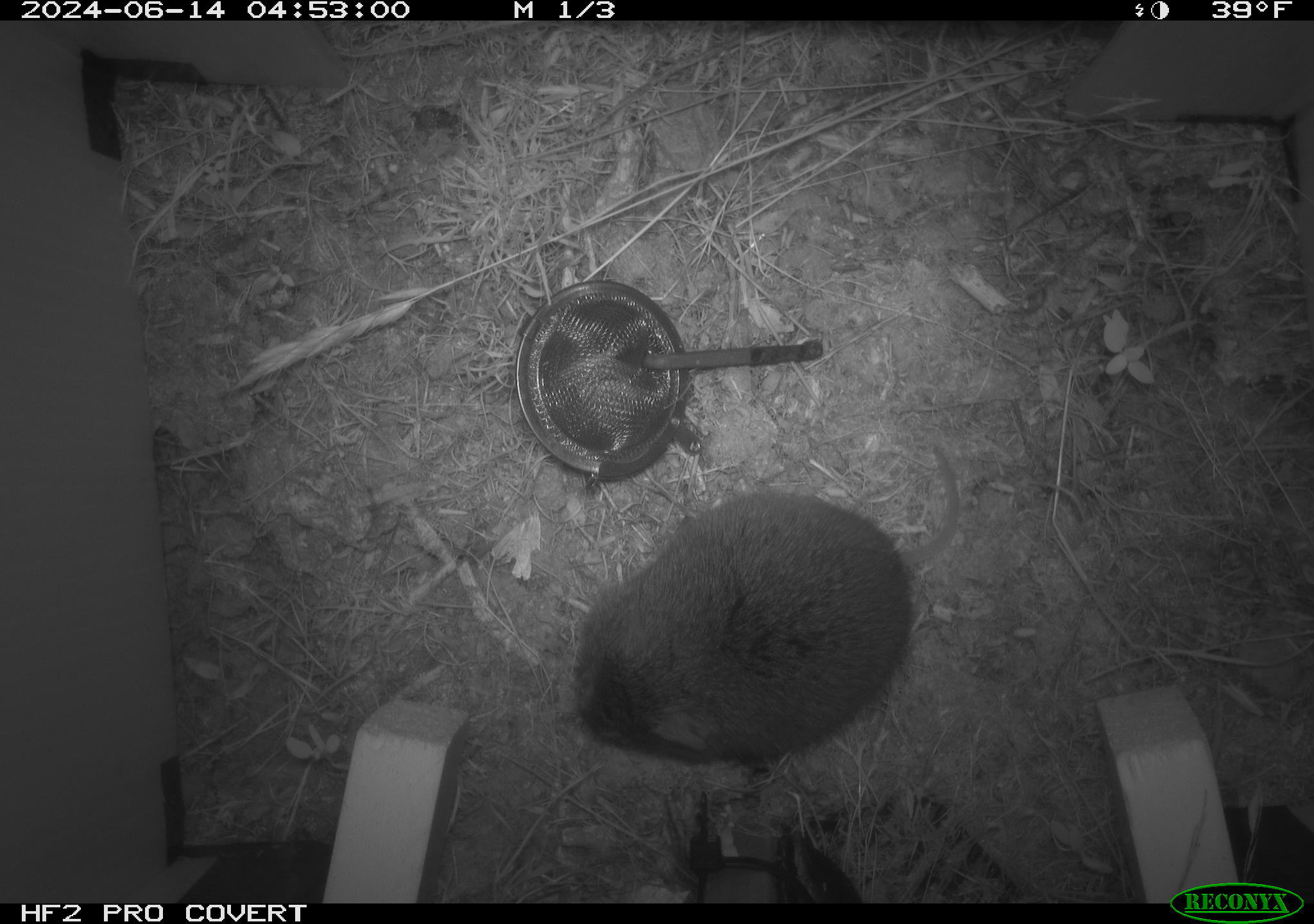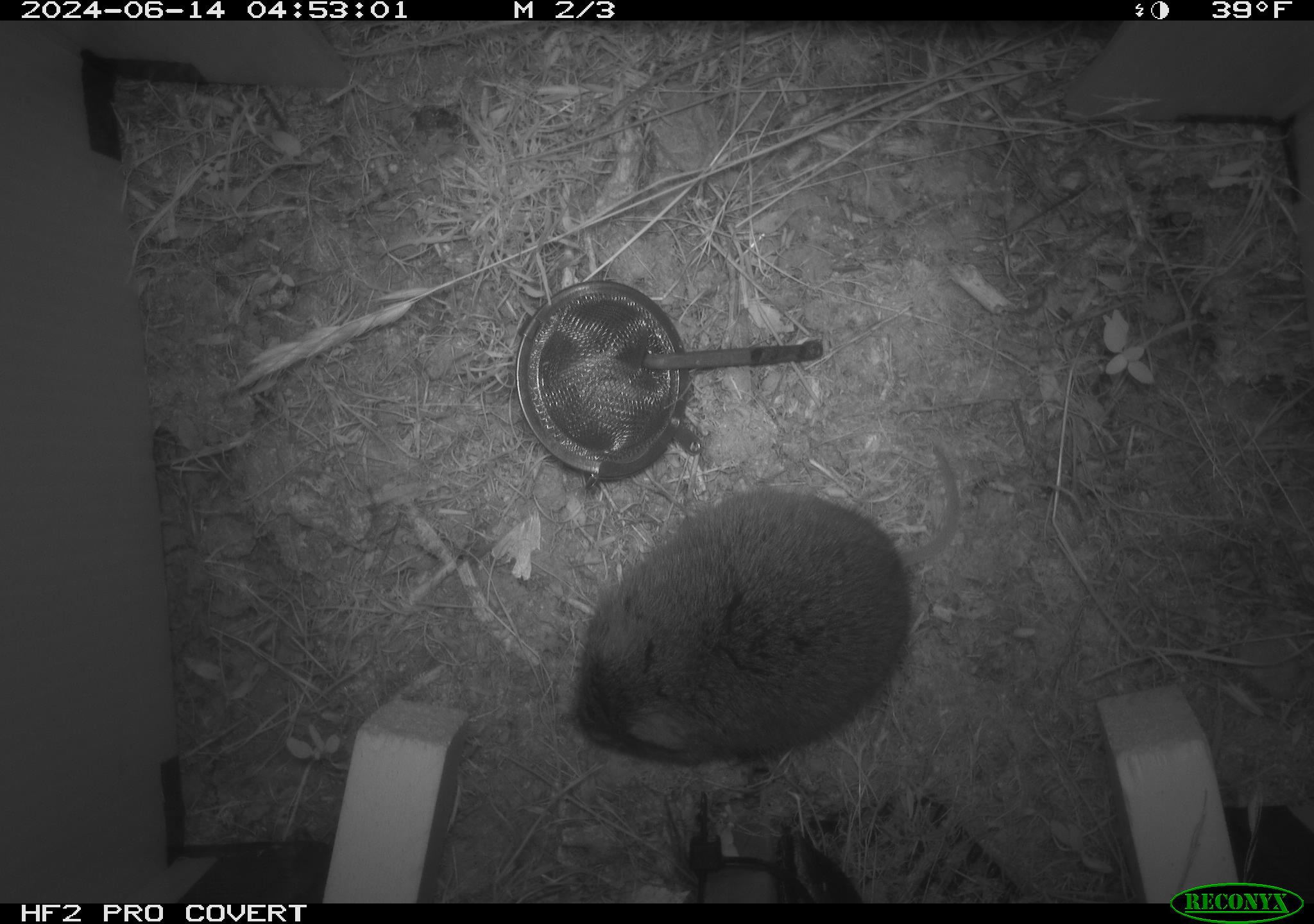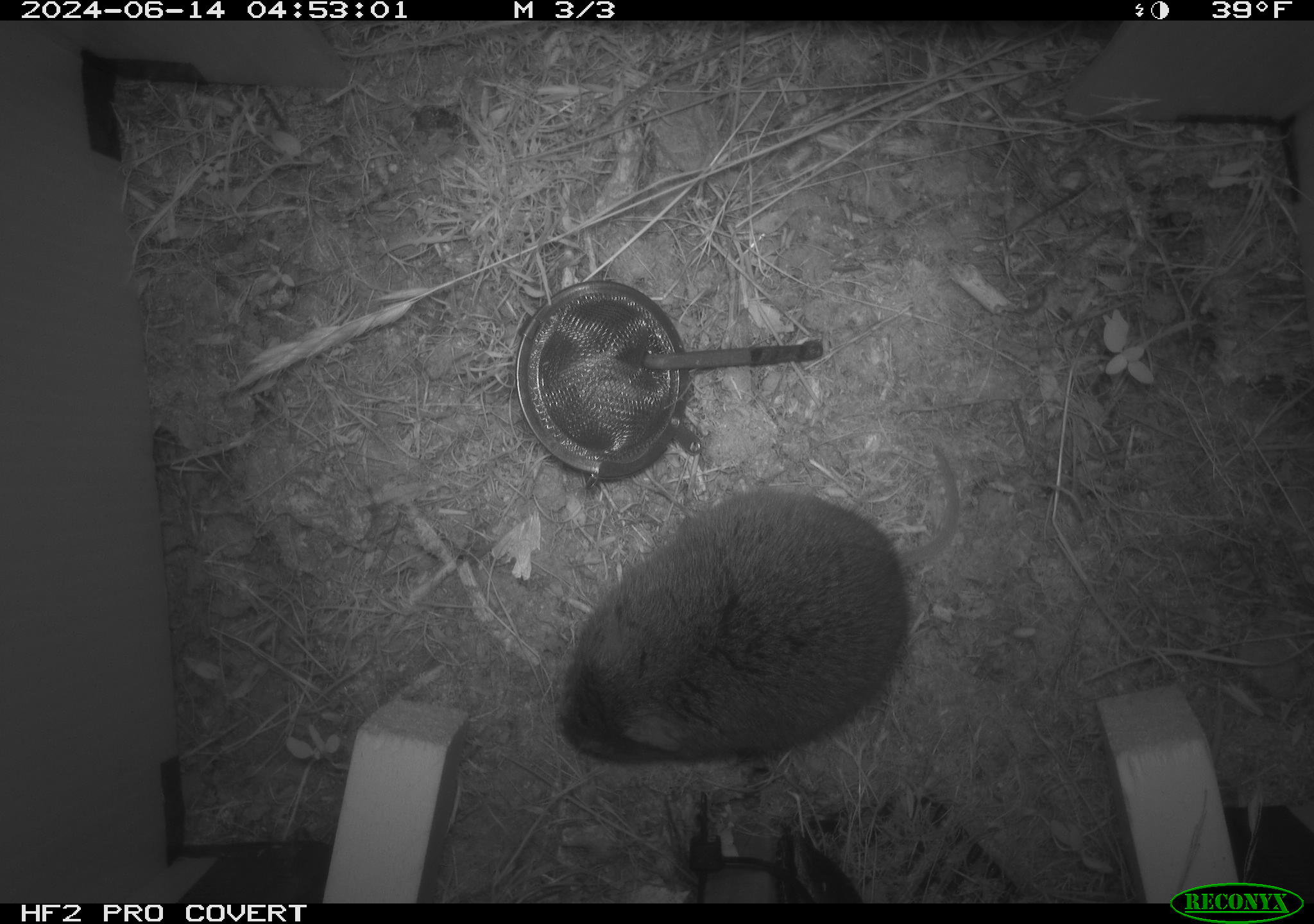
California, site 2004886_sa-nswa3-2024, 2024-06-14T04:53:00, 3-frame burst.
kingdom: Animalia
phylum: Chordata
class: Mammalia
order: Rodentia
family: Cricetidae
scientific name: Arvicolinae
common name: voles, lemmings, and muskrats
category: arvicolinae subfamily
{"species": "arvicolinae subfamily (voles, lemmings, and muskrats) (Arvicolinae)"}